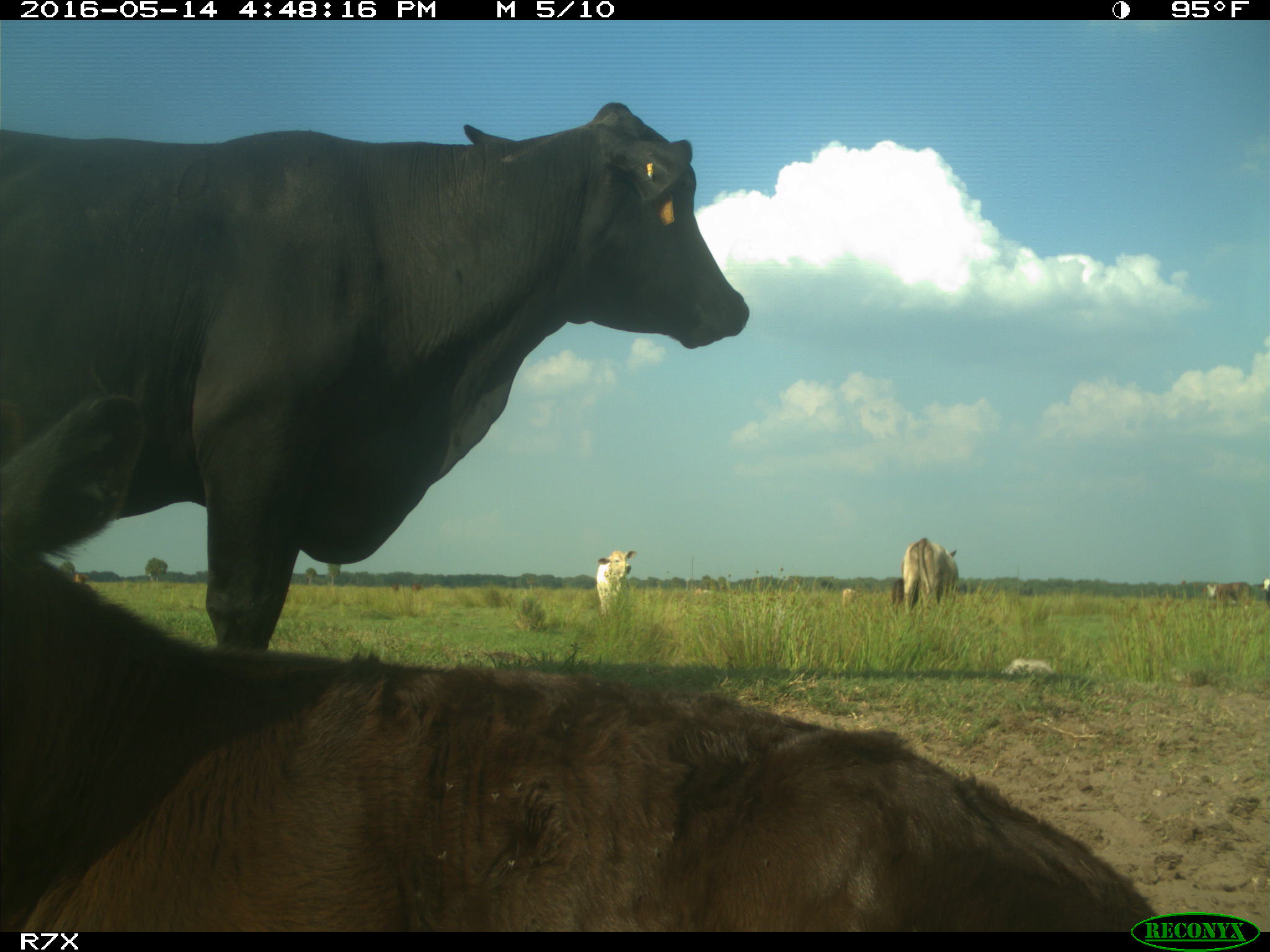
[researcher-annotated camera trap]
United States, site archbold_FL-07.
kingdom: Animalia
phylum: Chordata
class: Mammalia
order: Artiodactyla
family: Bovidae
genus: Bos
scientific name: Bos taurus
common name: domestic cow